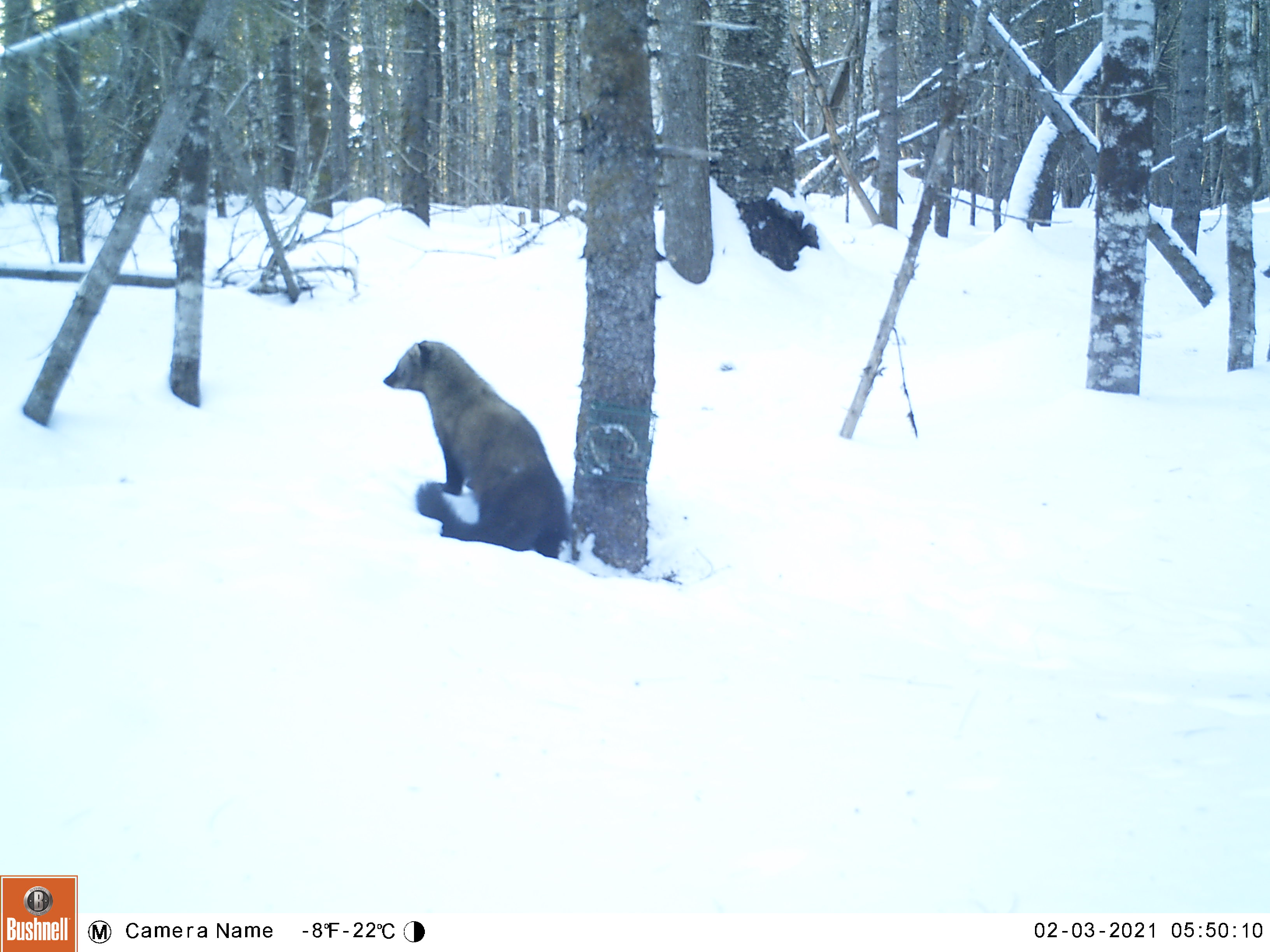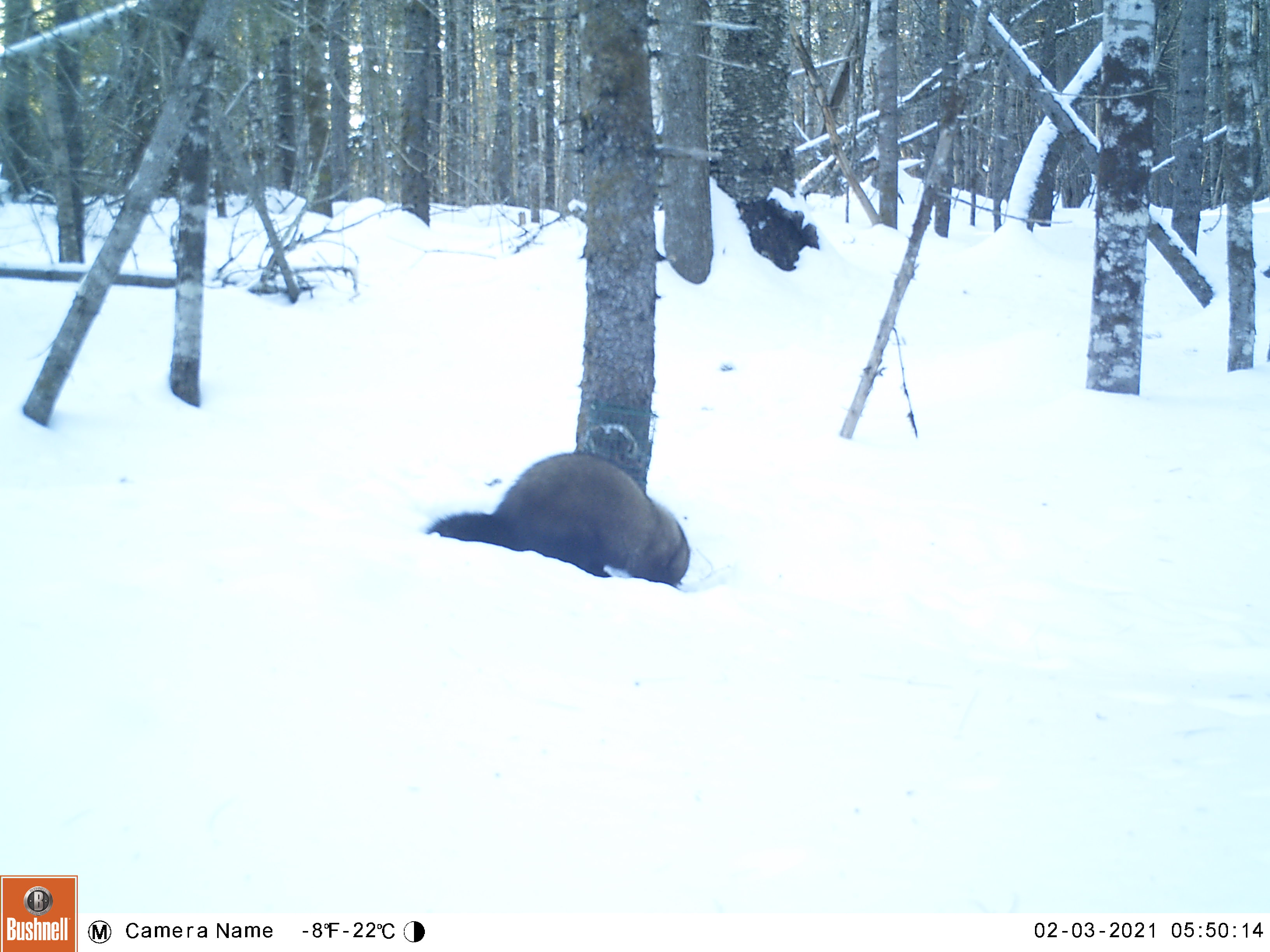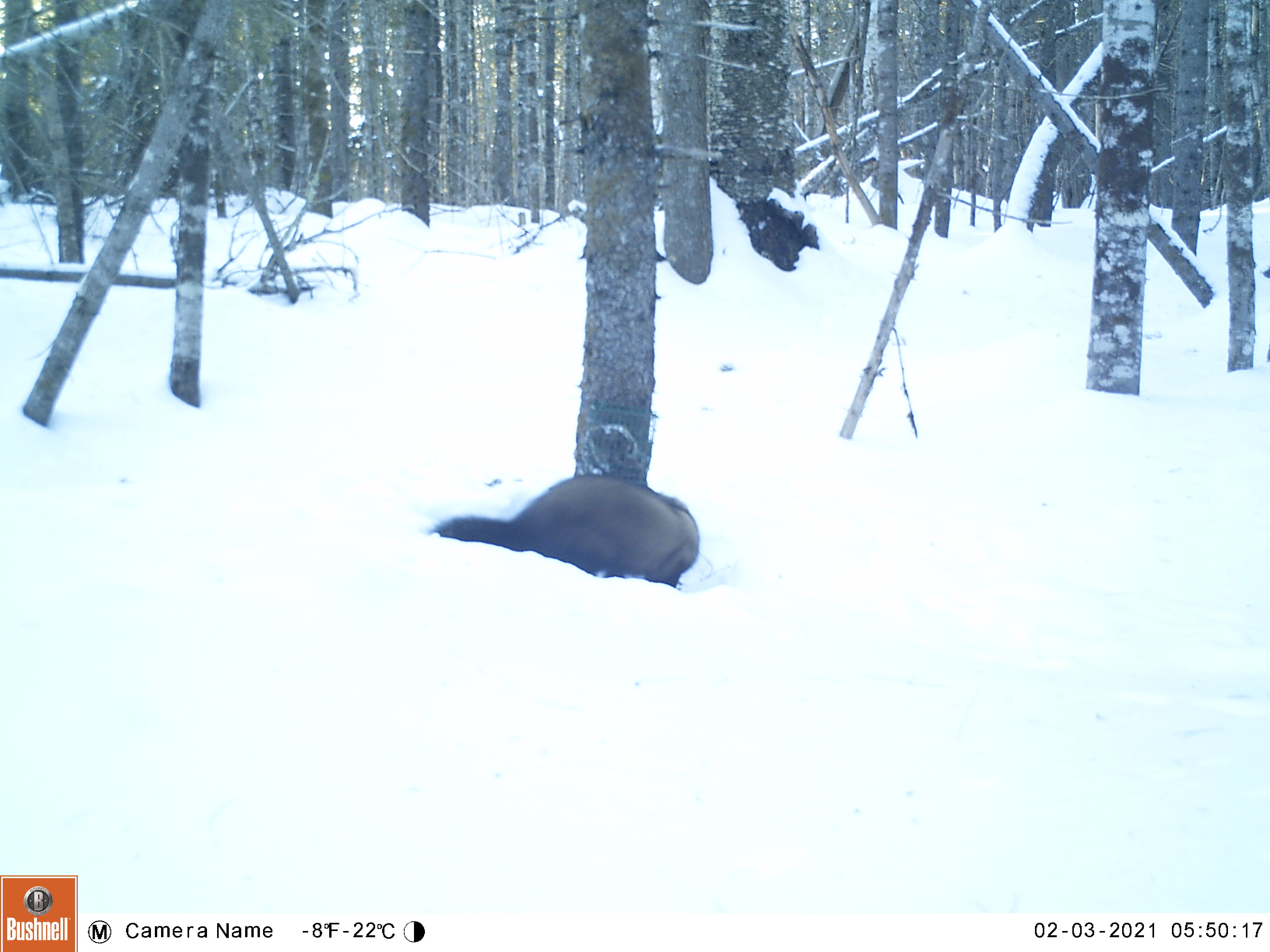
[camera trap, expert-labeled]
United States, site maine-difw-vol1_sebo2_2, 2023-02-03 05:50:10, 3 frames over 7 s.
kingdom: Animalia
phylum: Chordata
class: Mammalia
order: Carnivora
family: Mustelidae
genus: Pekania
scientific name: Pekania pennanti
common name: fisher